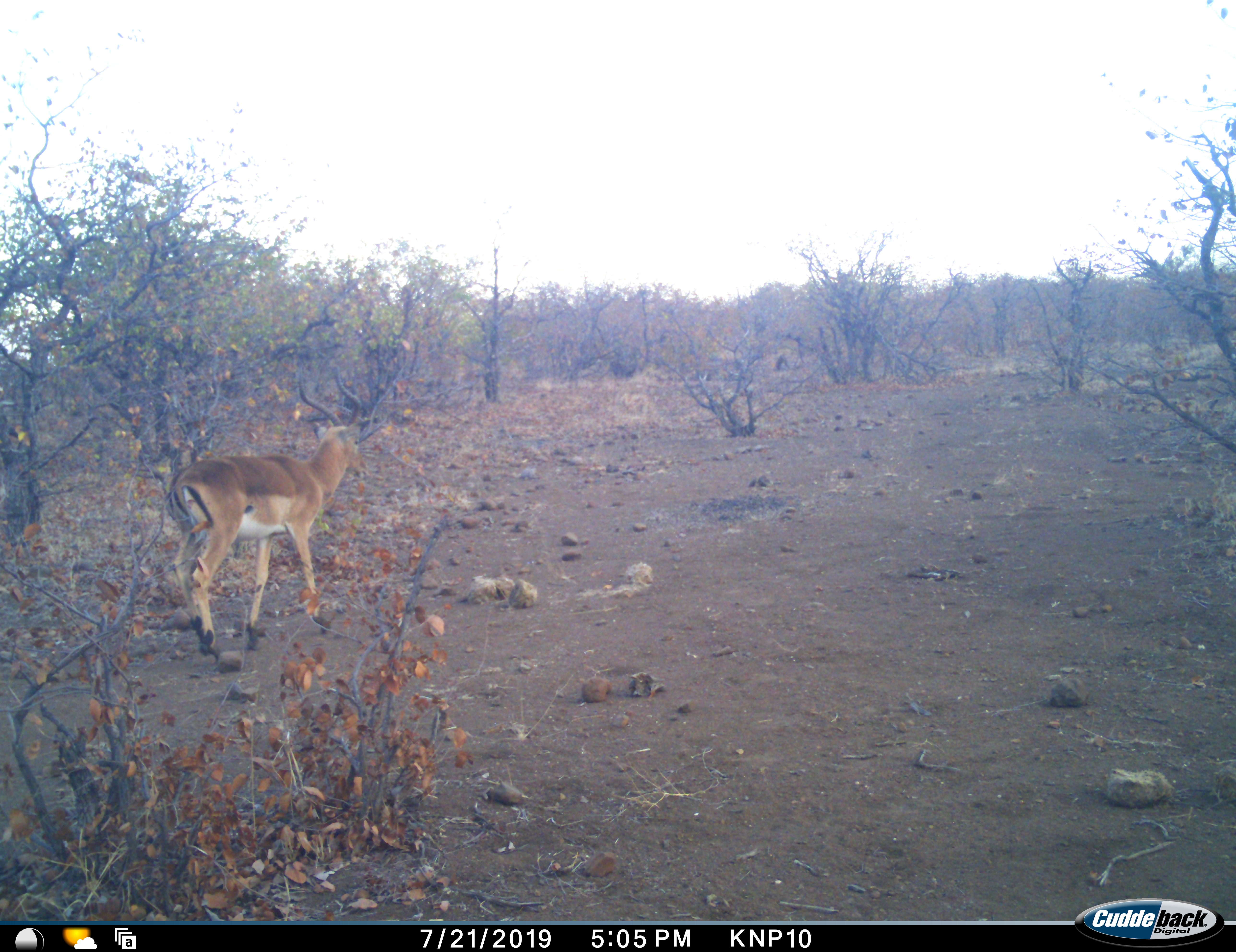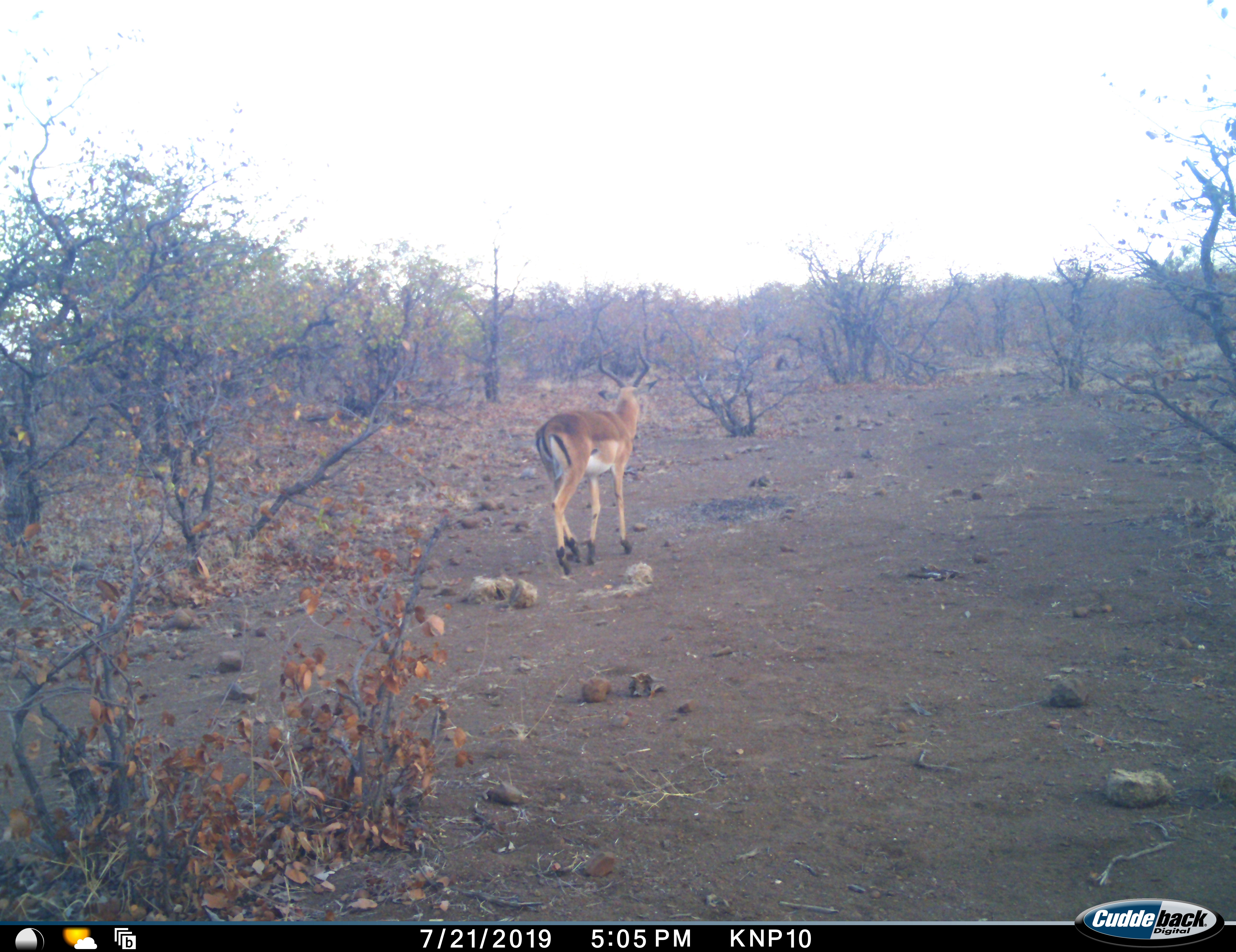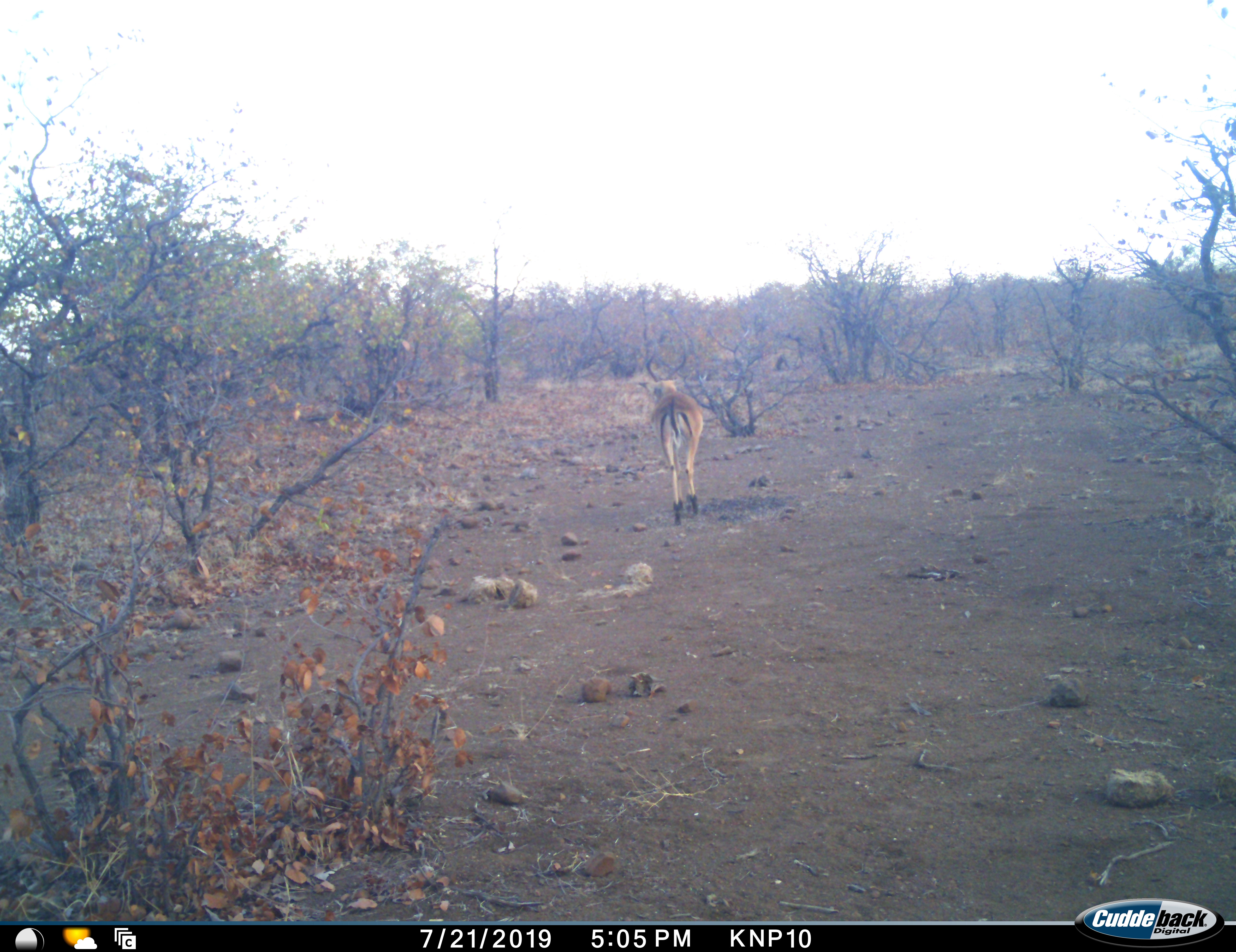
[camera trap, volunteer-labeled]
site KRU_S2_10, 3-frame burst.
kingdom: Animalia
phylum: Chordata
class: Mammalia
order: Artiodactyla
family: Bovidae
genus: Aepyceros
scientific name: Aepyceros melampus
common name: impala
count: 1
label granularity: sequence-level